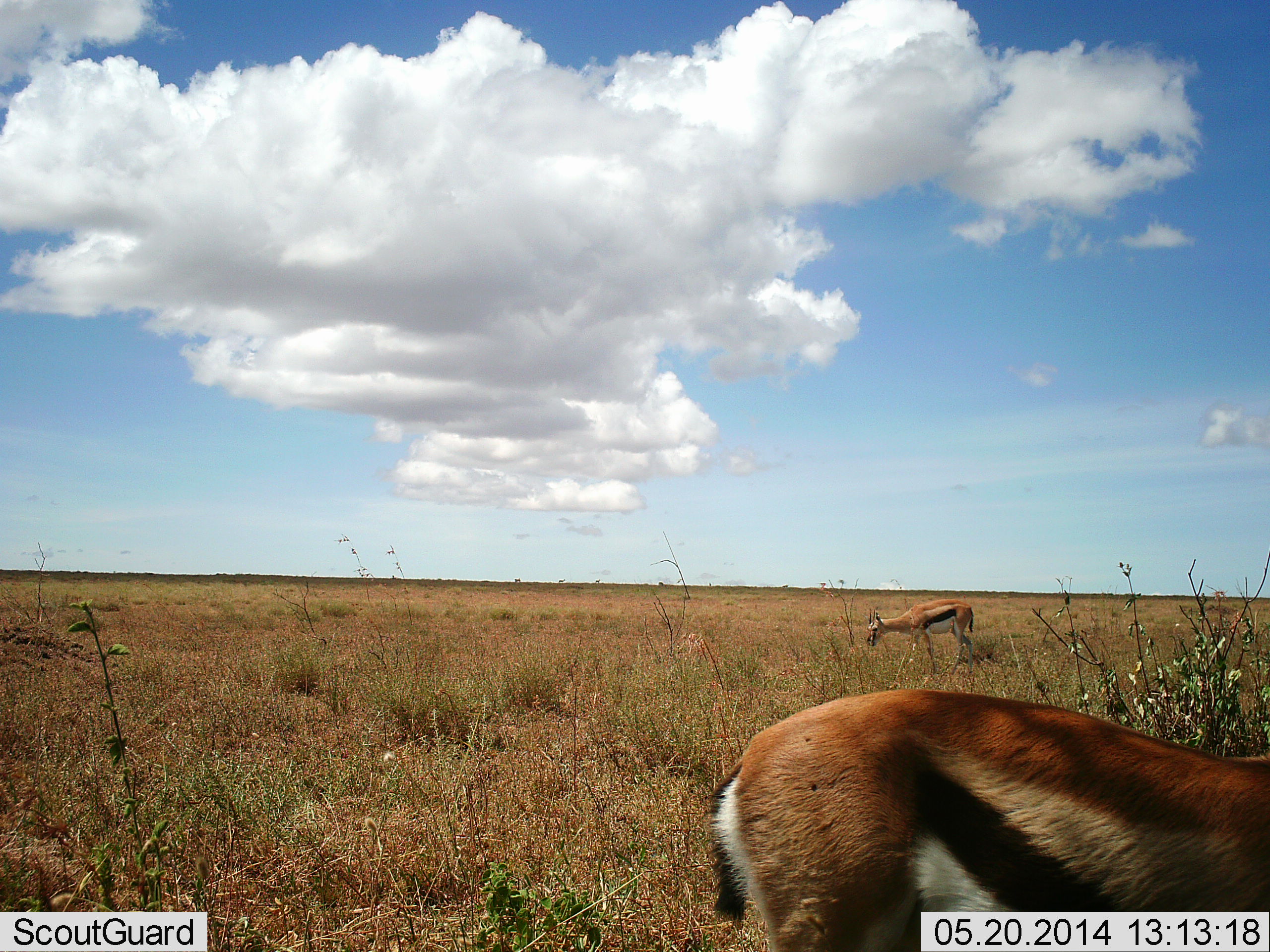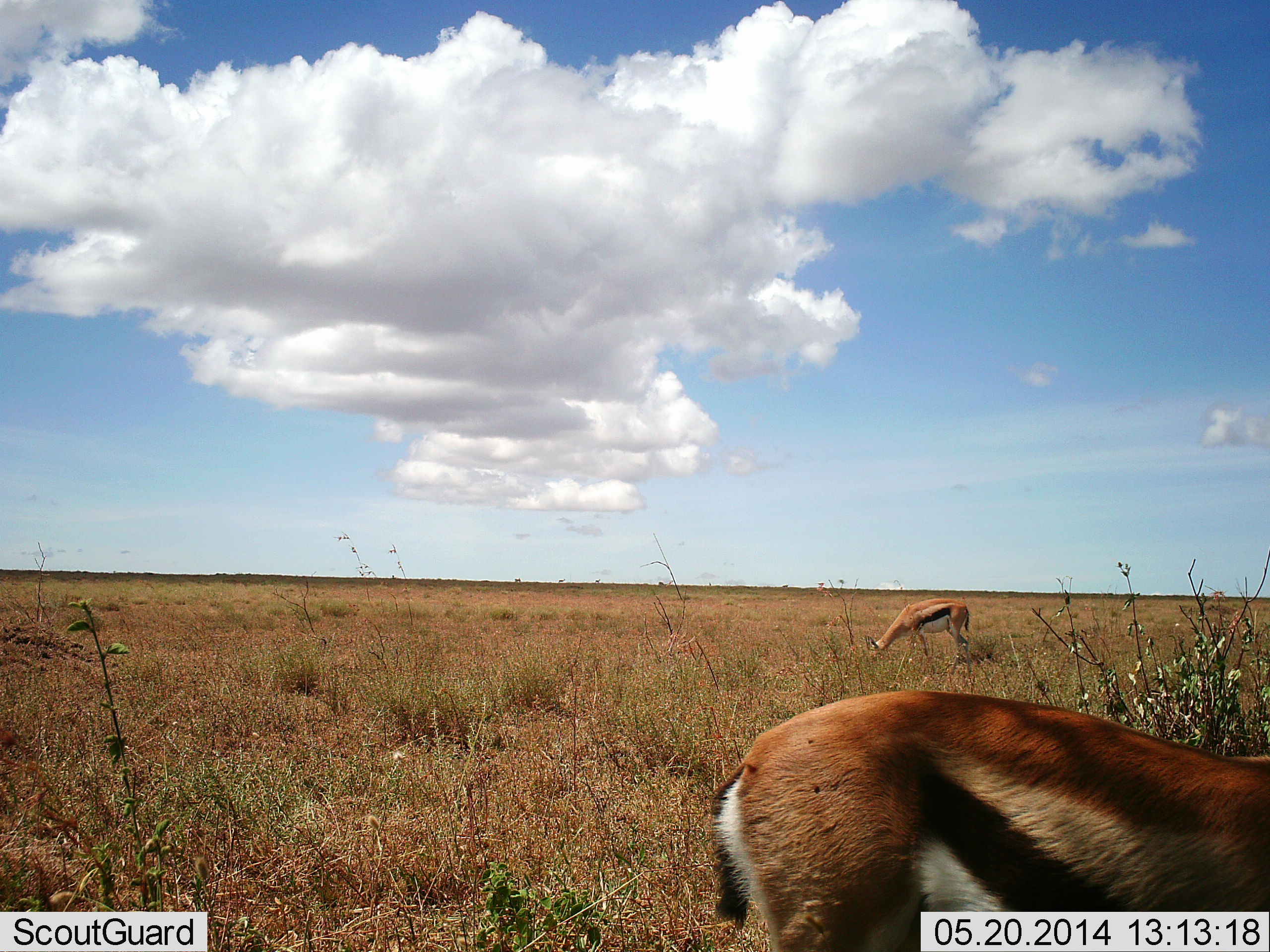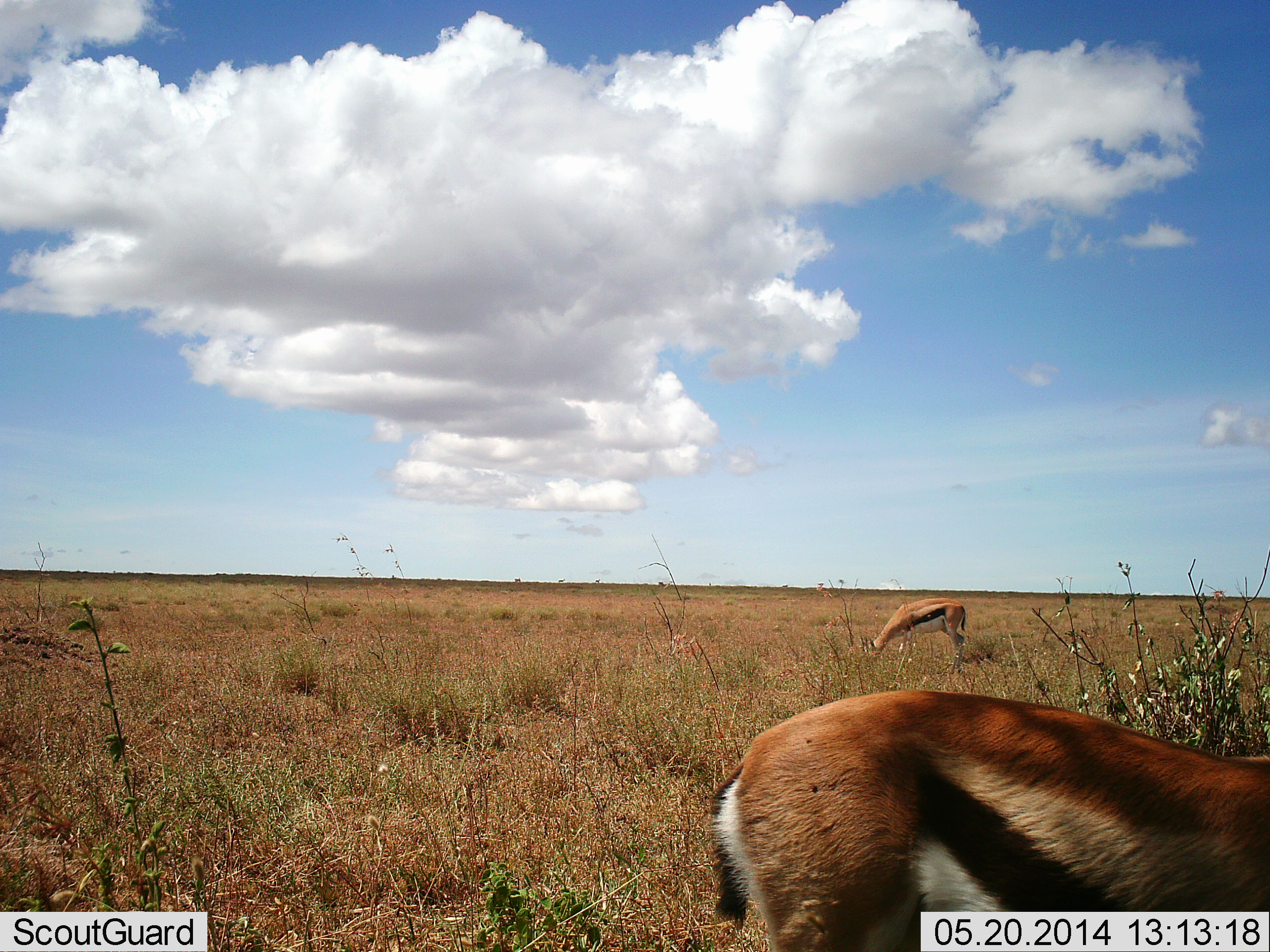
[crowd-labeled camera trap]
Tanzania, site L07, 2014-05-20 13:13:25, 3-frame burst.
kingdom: Animalia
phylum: Chordata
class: Mammalia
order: Artiodactyla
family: Bovidae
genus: Eudorcas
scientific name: Eudorcas thomsonii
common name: thomson's gazelle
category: gazellethomsons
Gazellethomsons (thomson's gazelle) (Eudorcas thomsonii), count 2. Behavior (volunteer vote fractions): standing 40%, resting 0%, moving 0%, interacting 0%. Young present (vote fraction): 0%. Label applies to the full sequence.